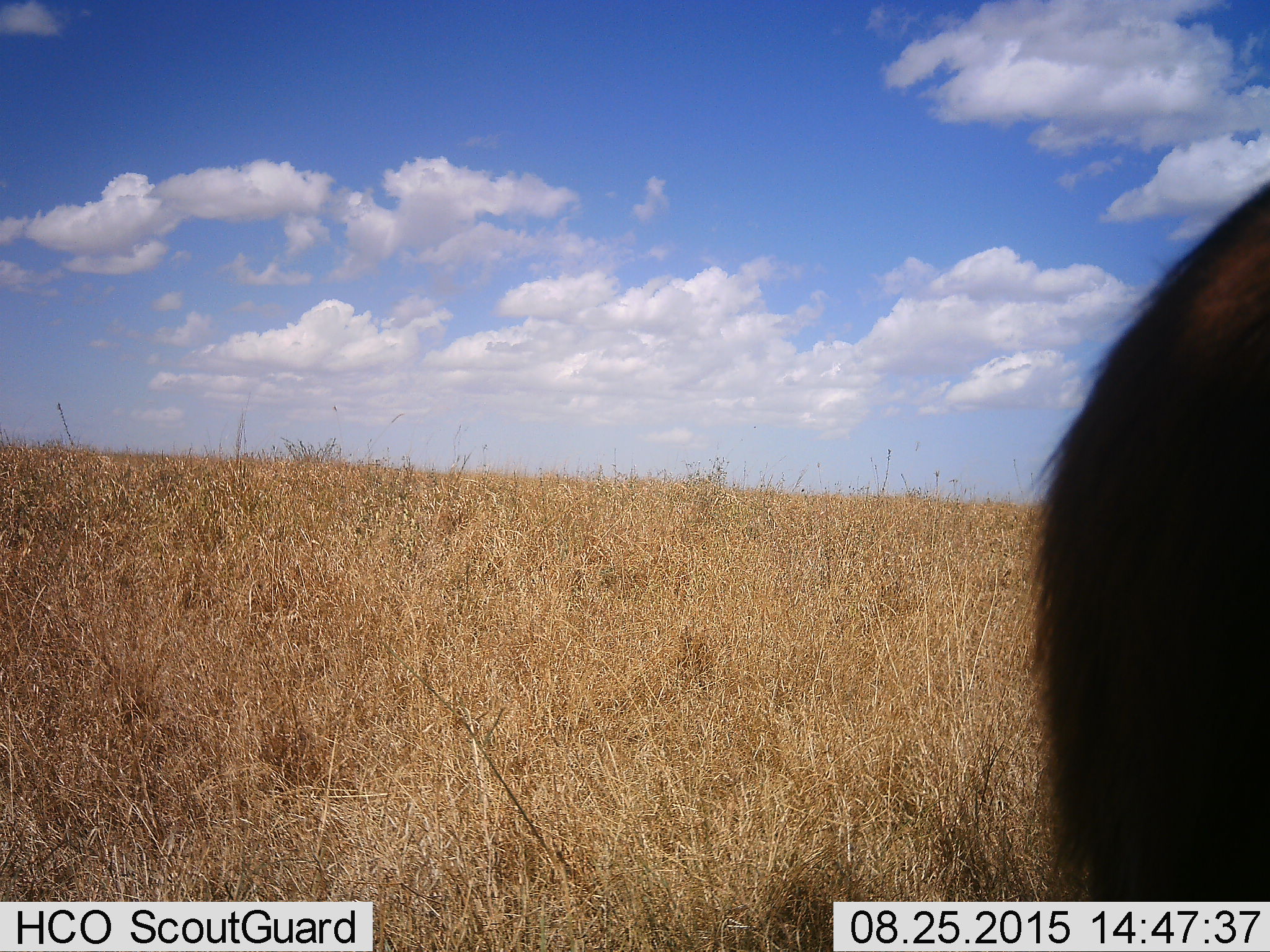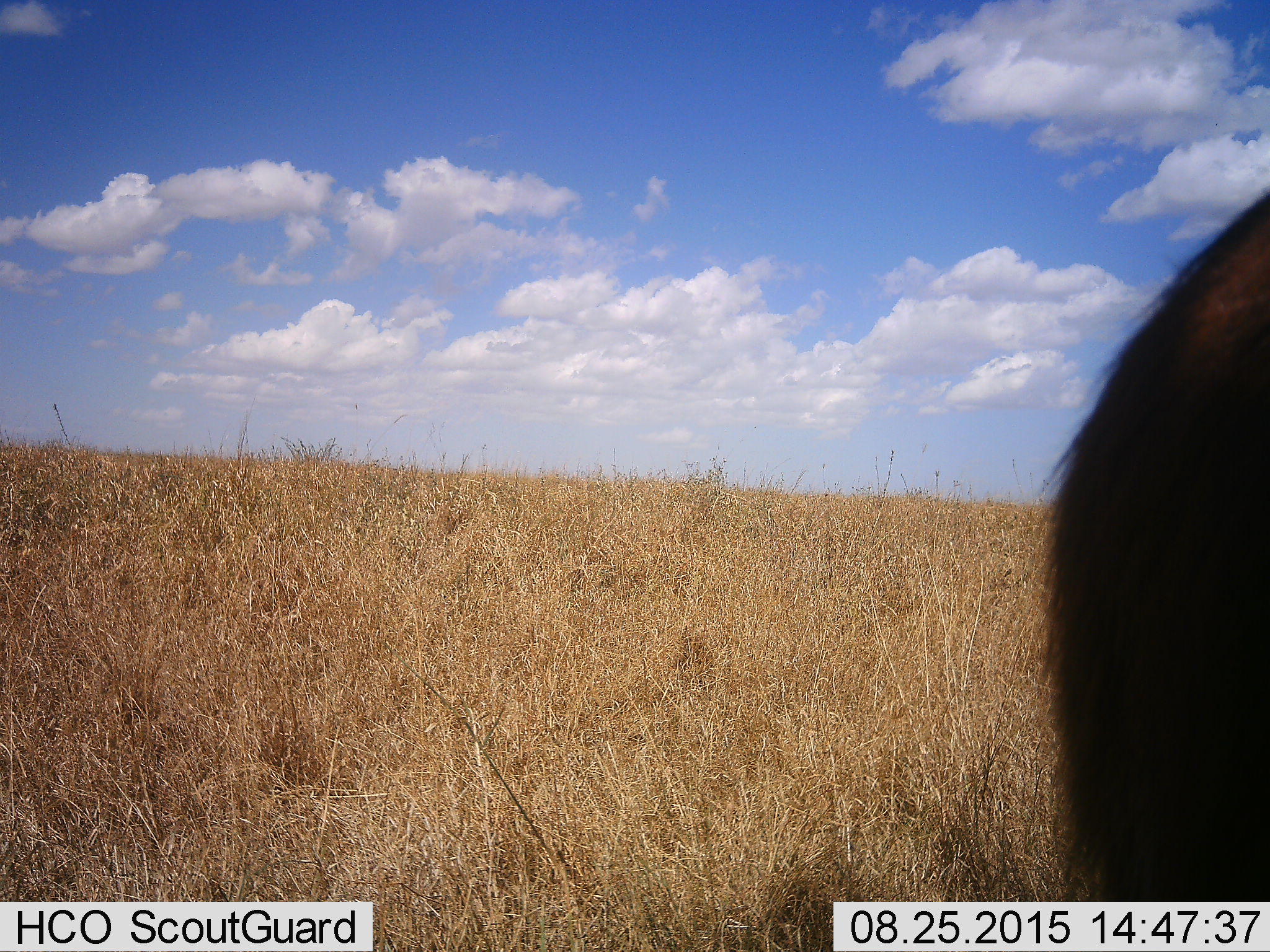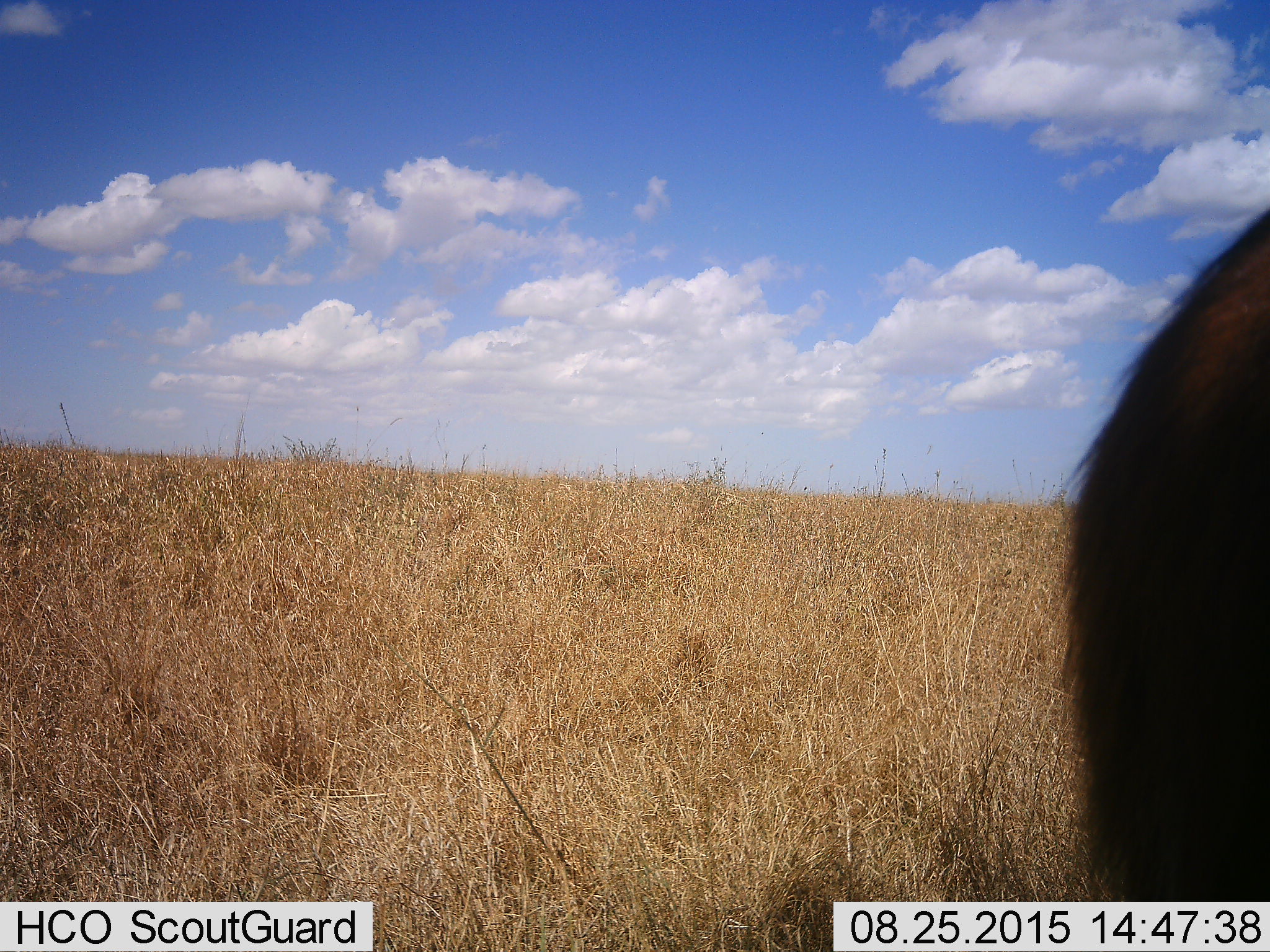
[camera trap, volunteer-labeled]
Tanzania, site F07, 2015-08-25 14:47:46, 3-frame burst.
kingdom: Animalia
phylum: Chordata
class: Mammalia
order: Artiodactyla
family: Bovidae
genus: Syncerus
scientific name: Syncerus caffer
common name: cape buffalo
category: buffalo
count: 1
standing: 60%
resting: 20%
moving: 40%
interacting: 0%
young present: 0%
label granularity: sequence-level